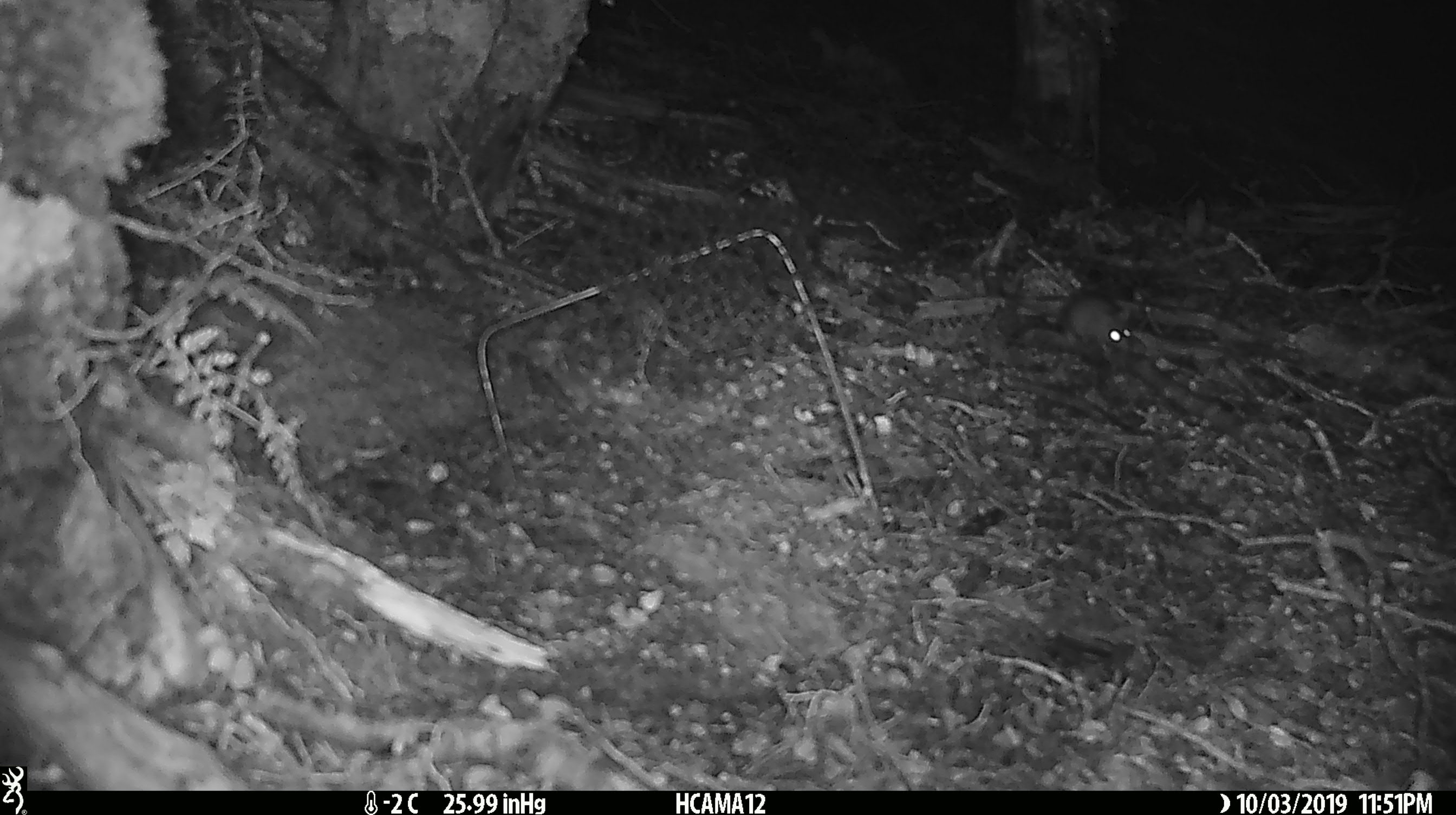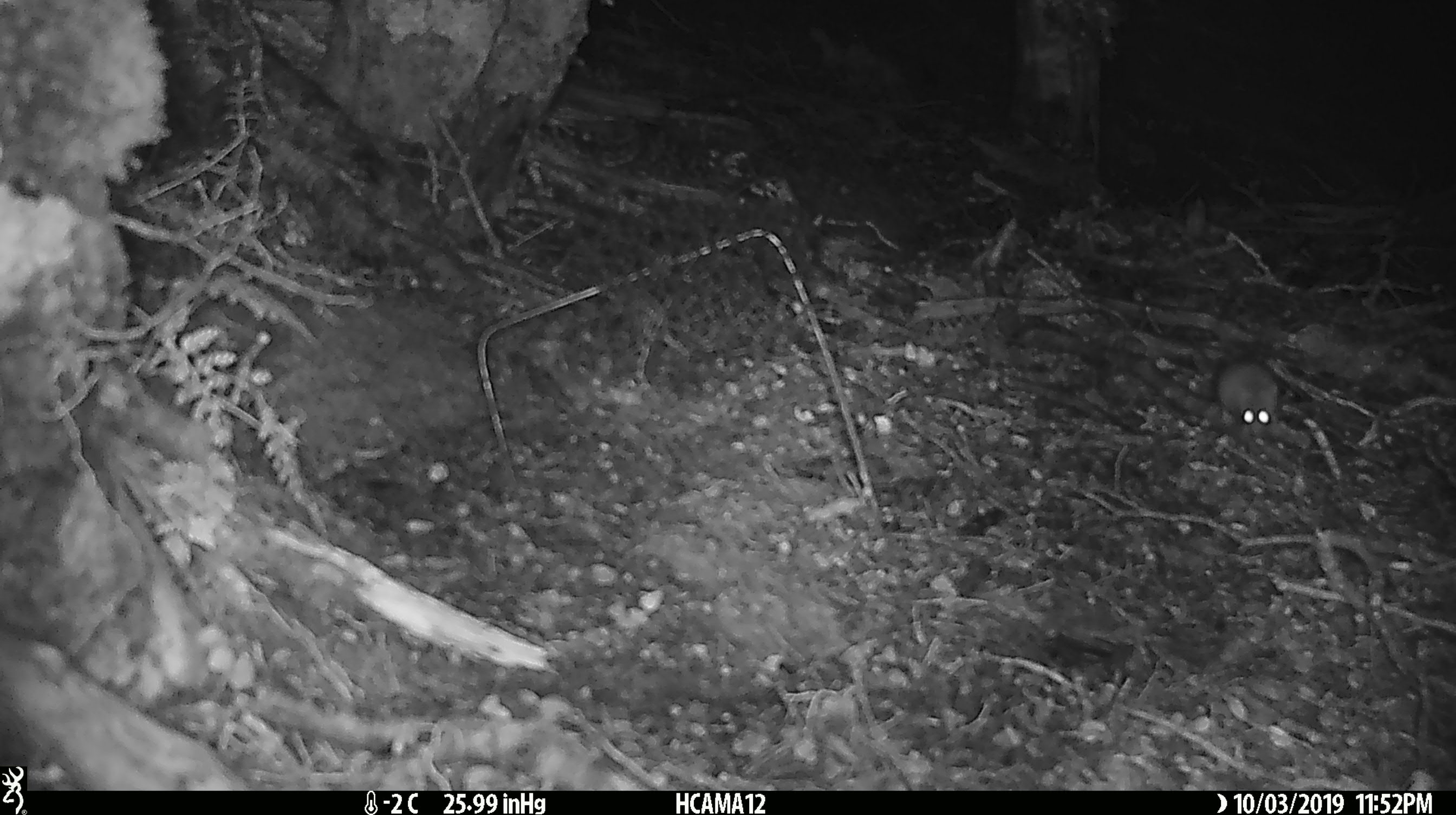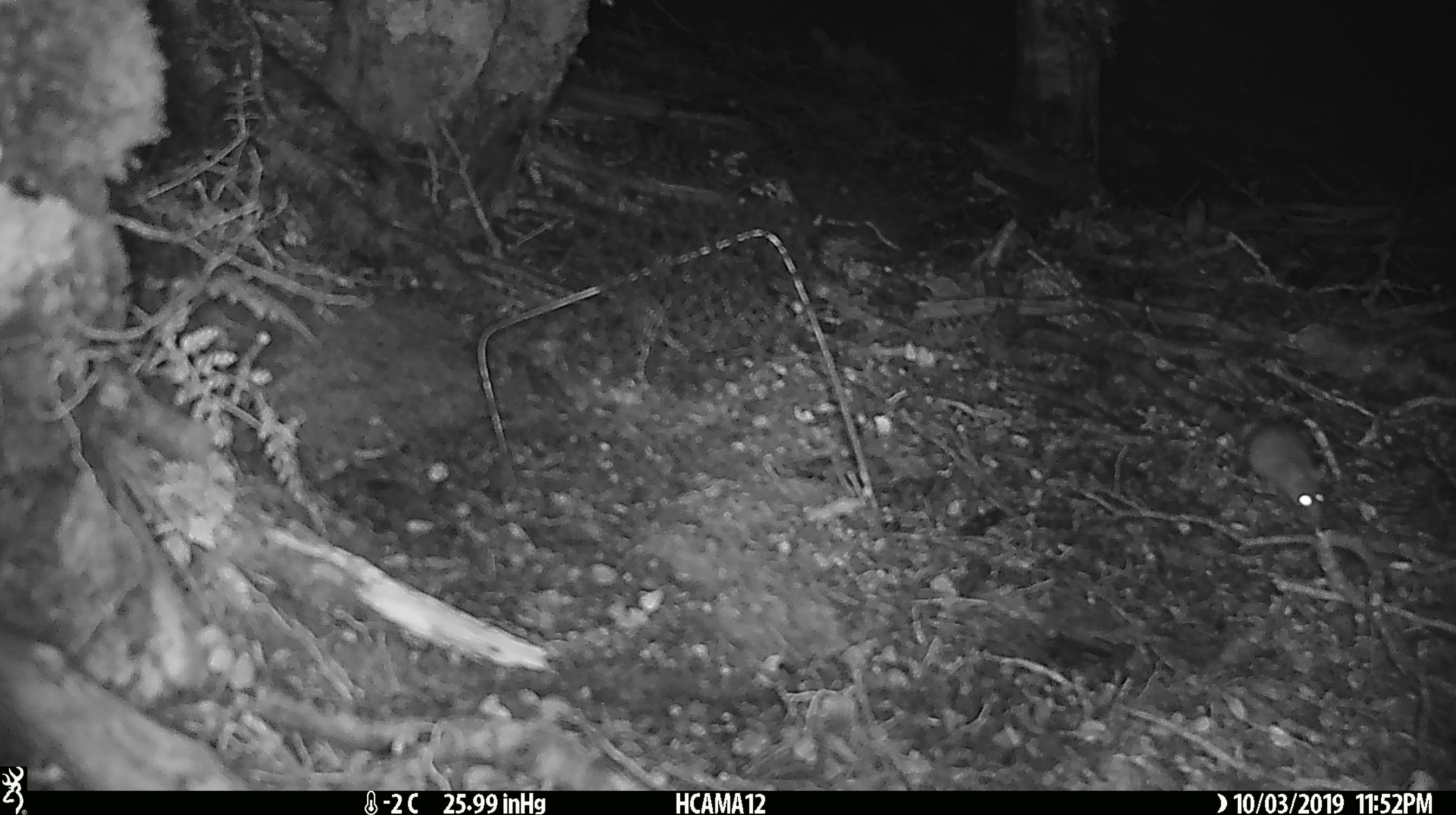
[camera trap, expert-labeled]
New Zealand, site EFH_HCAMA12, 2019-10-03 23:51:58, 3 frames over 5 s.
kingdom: Animalia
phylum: Chordata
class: Mammalia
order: Rodentia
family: Muridae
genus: Mus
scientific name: Mus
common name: mouse